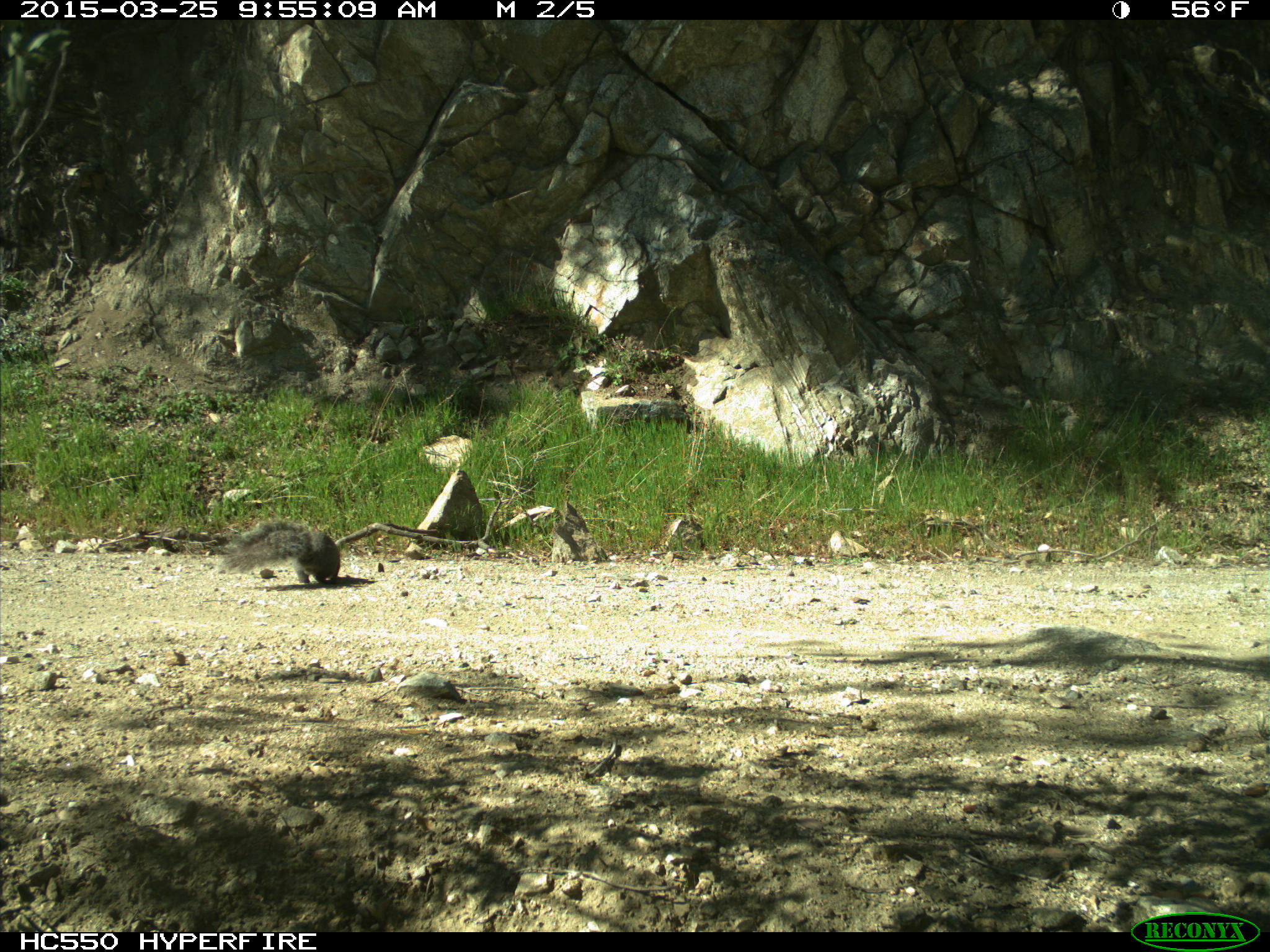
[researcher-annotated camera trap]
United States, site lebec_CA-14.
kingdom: Animalia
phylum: Chordata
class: Mammalia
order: Rodentia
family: Sciuridae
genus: Sciurus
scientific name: Sciurus carolinensis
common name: eastern gray squirrel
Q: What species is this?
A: Sciurus carolinensis (eastern gray squirrel).